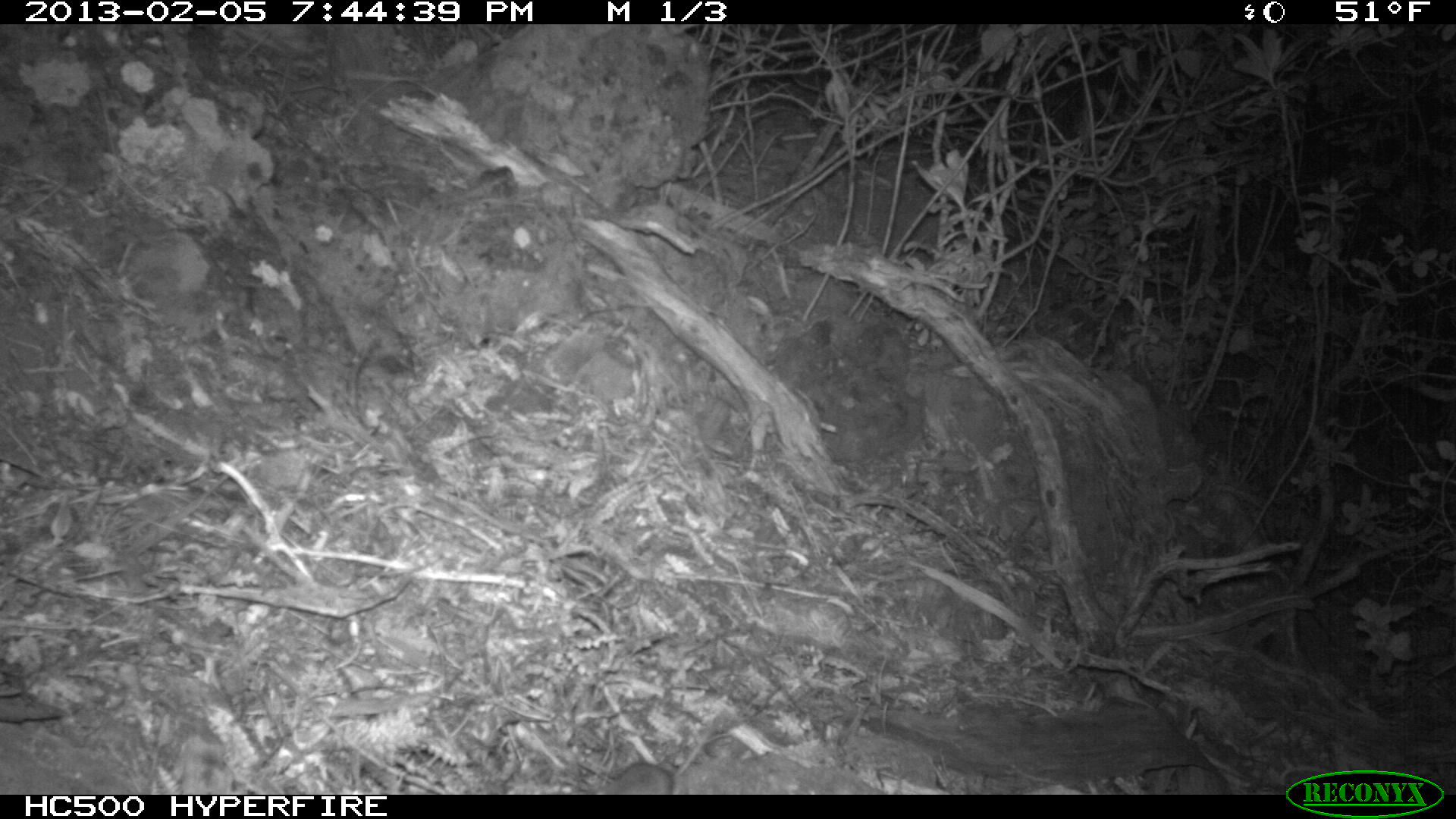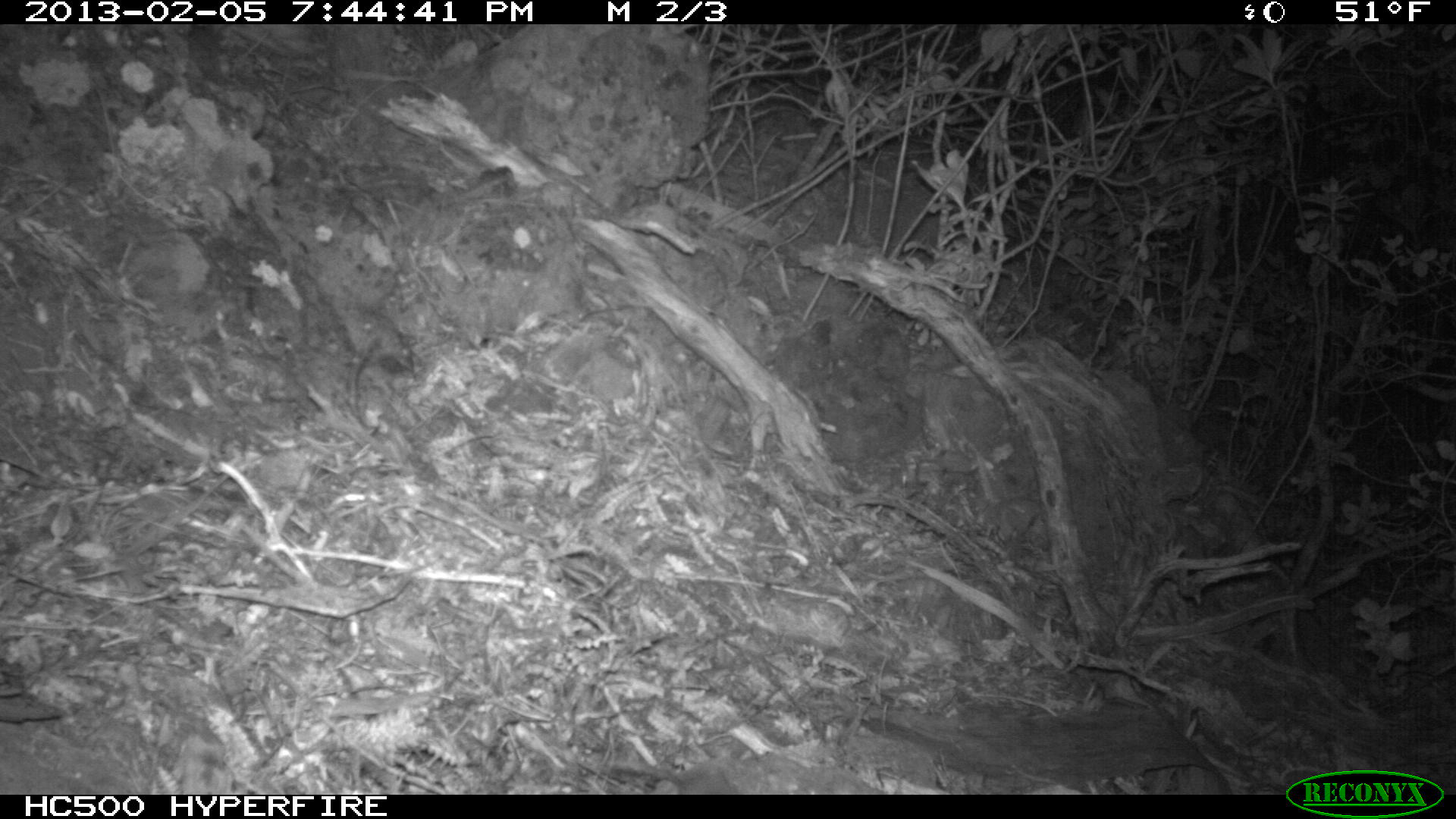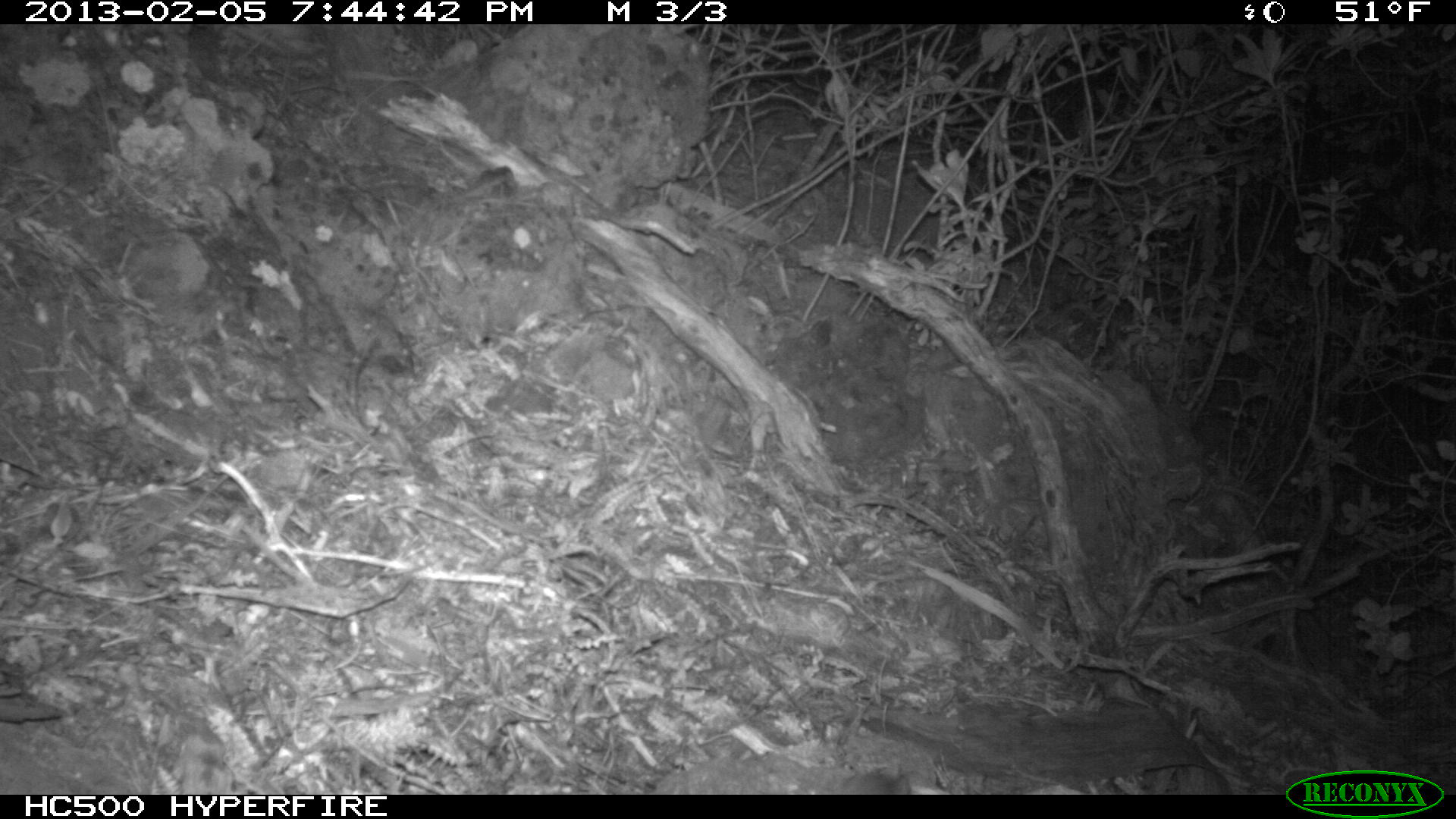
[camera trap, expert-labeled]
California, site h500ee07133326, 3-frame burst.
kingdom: Animalia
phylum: Chordata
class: Mammalia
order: Rodentia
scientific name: Rodentia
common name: rodent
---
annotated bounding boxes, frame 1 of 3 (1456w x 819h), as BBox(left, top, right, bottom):
rodent: BBox(576, 728, 708, 795)